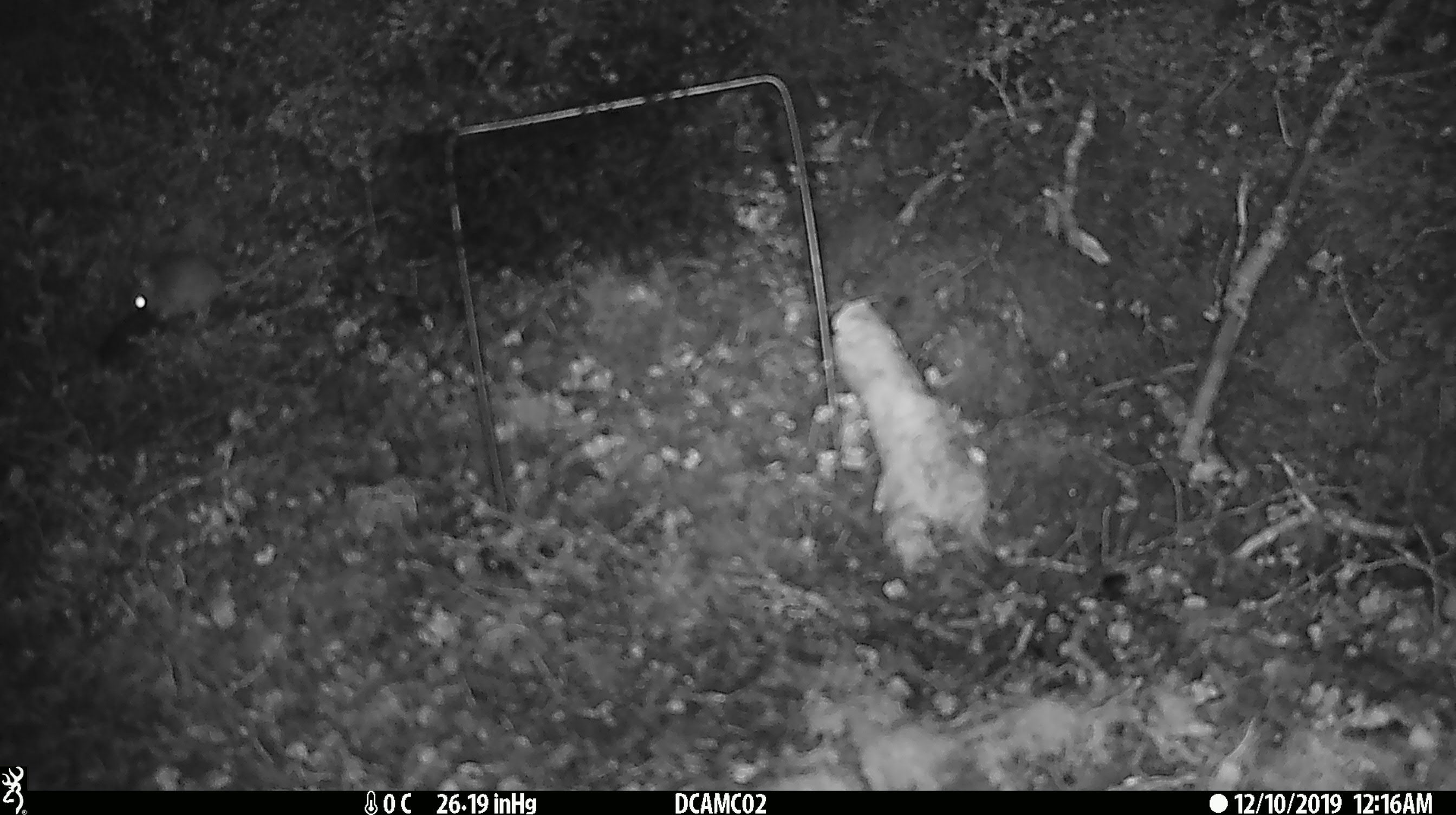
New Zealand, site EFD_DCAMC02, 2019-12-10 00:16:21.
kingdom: Animalia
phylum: Chordata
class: Mammalia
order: Rodentia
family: Muridae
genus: Mus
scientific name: Mus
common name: mouse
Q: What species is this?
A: Mouse (Mus).